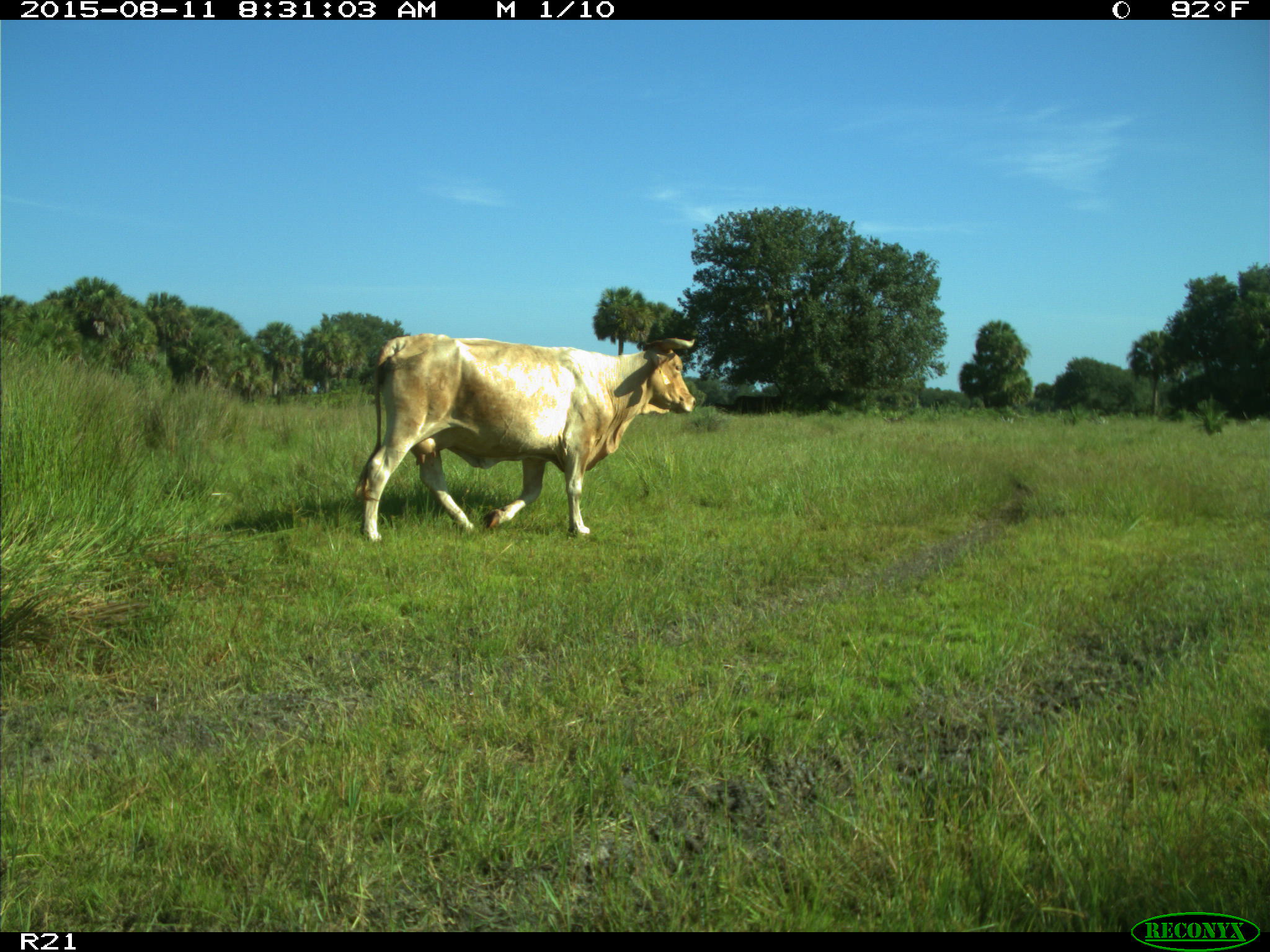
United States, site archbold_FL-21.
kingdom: Animalia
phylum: Chordata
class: Mammalia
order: Artiodactyla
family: Bovidae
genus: Bos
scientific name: Bos taurus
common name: domestic cow